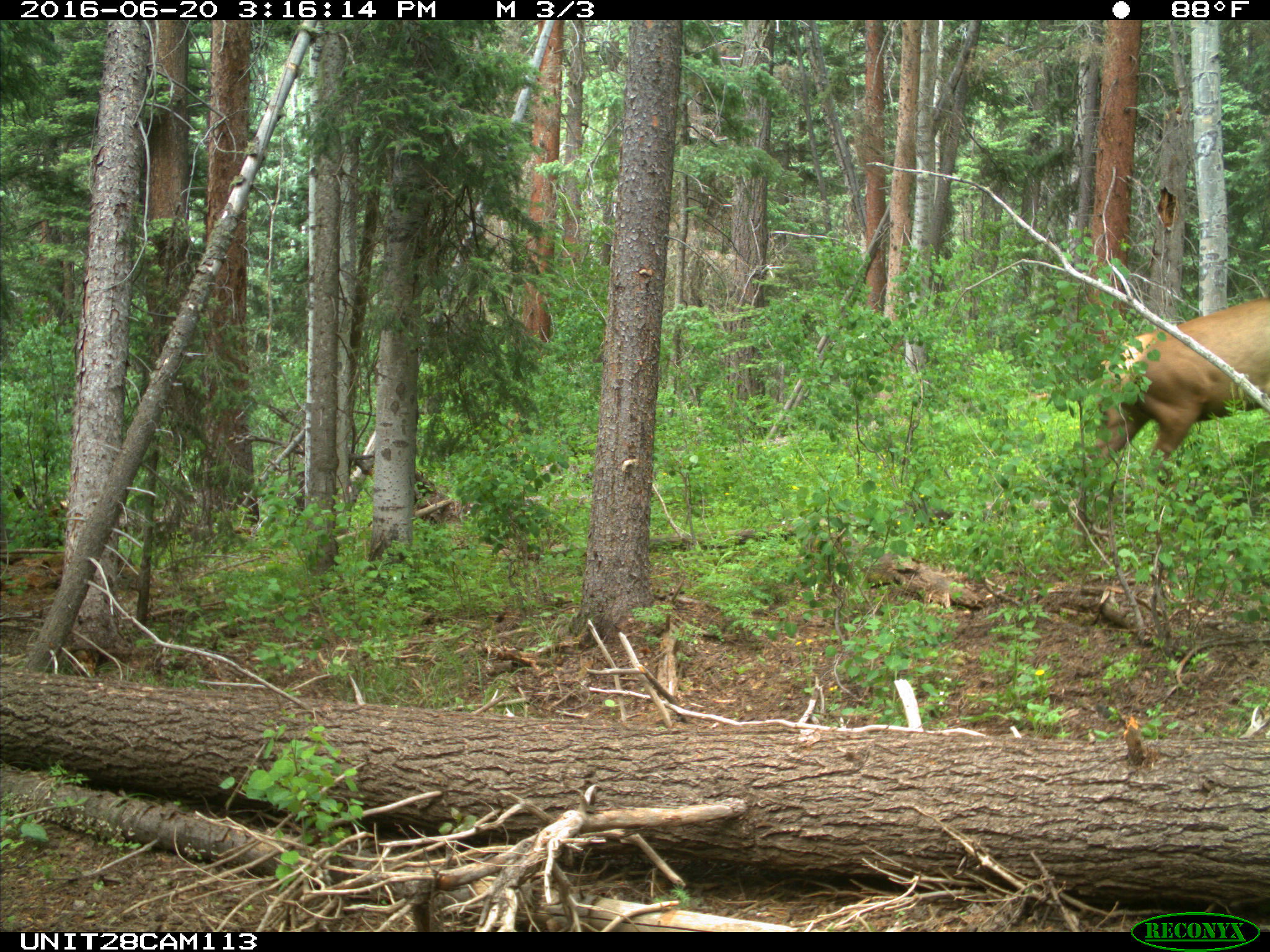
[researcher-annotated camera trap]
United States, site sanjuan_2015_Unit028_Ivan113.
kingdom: Animalia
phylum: Chordata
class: Mammalia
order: Artiodactyla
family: Cervidae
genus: Cervus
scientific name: Cervus elaphus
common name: red deer